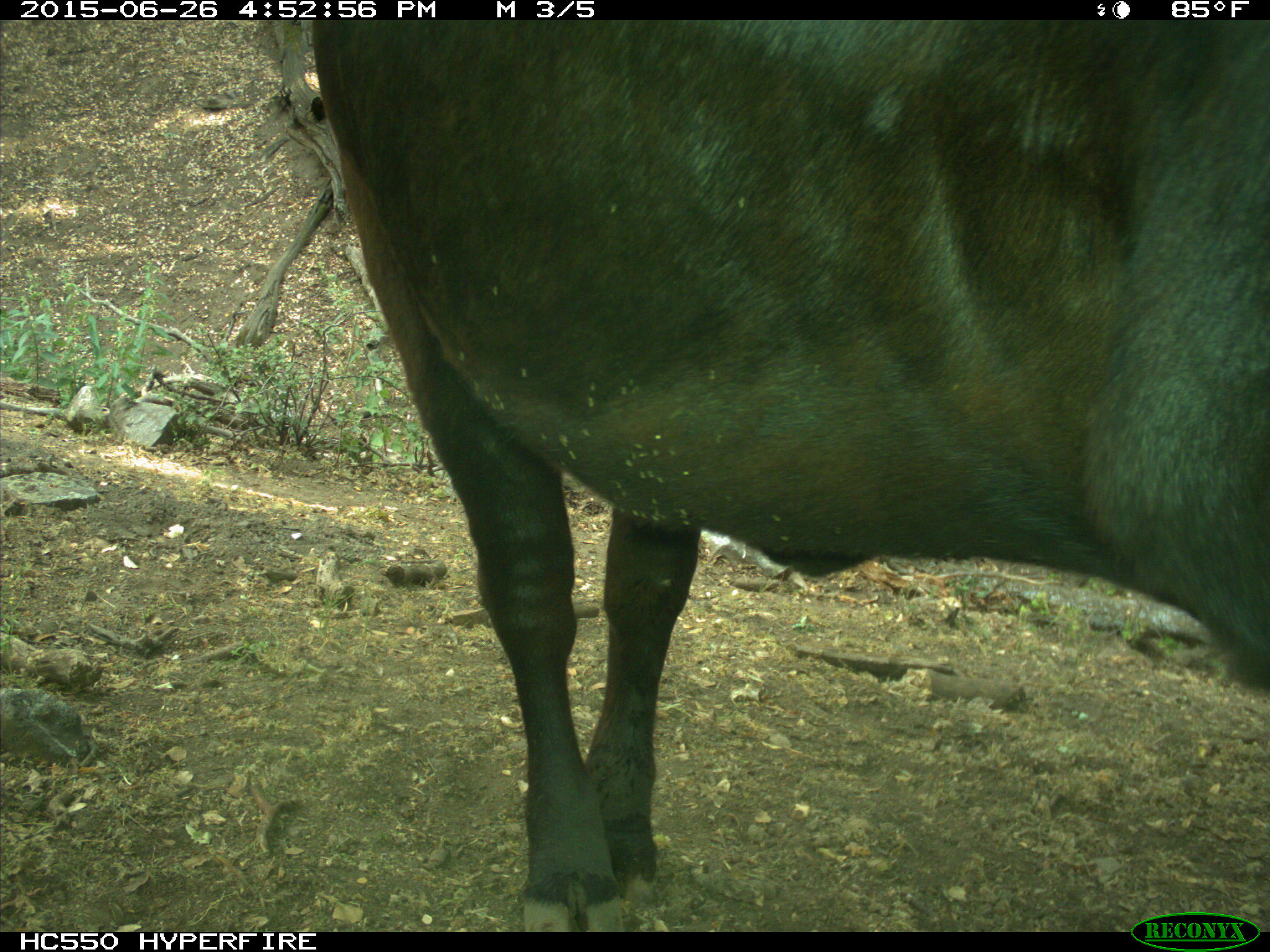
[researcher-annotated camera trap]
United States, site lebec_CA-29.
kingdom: Animalia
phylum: Chordata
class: Mammalia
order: Artiodactyla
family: Bovidae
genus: Bos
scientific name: Bos taurus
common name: domestic cow